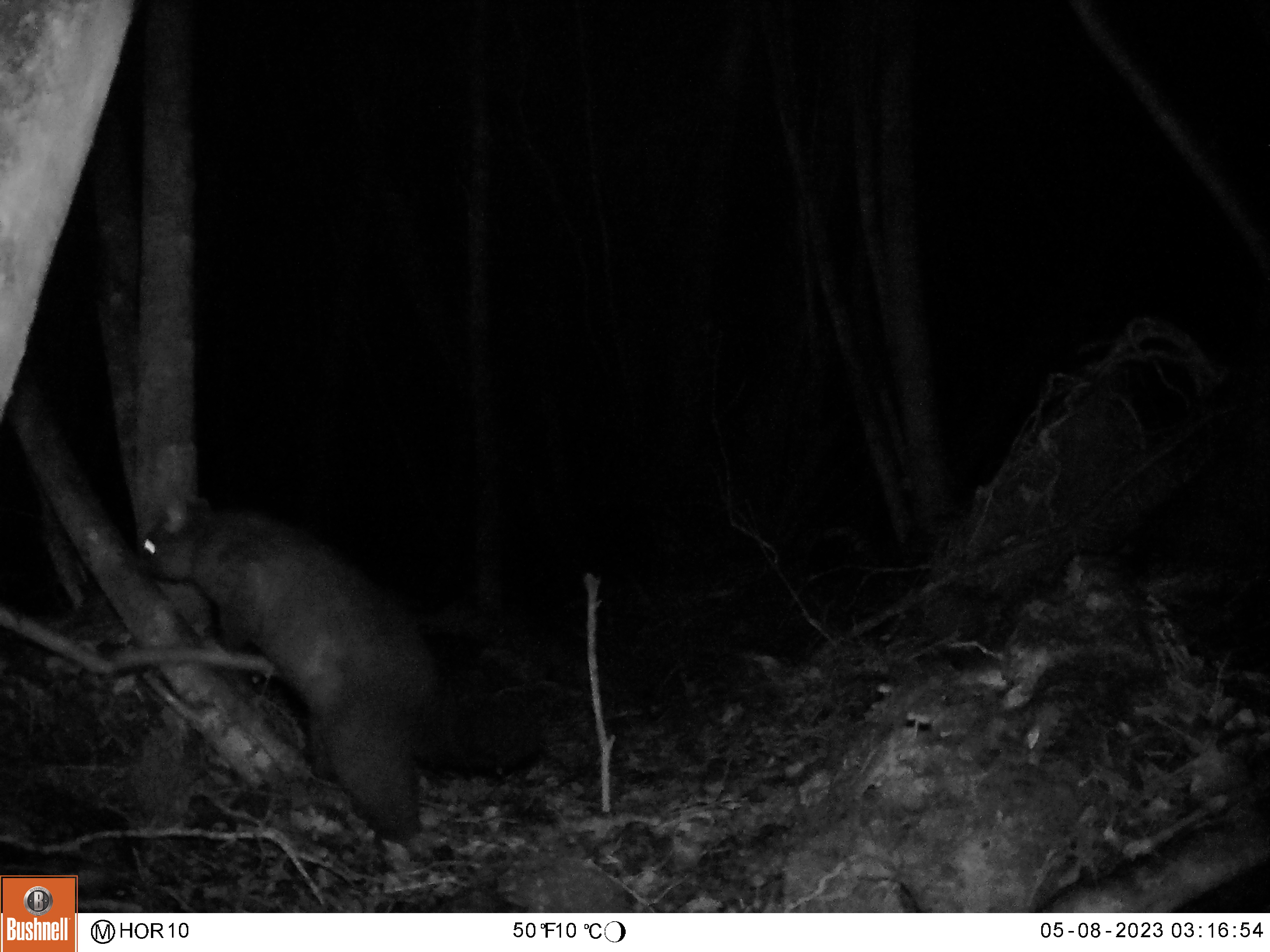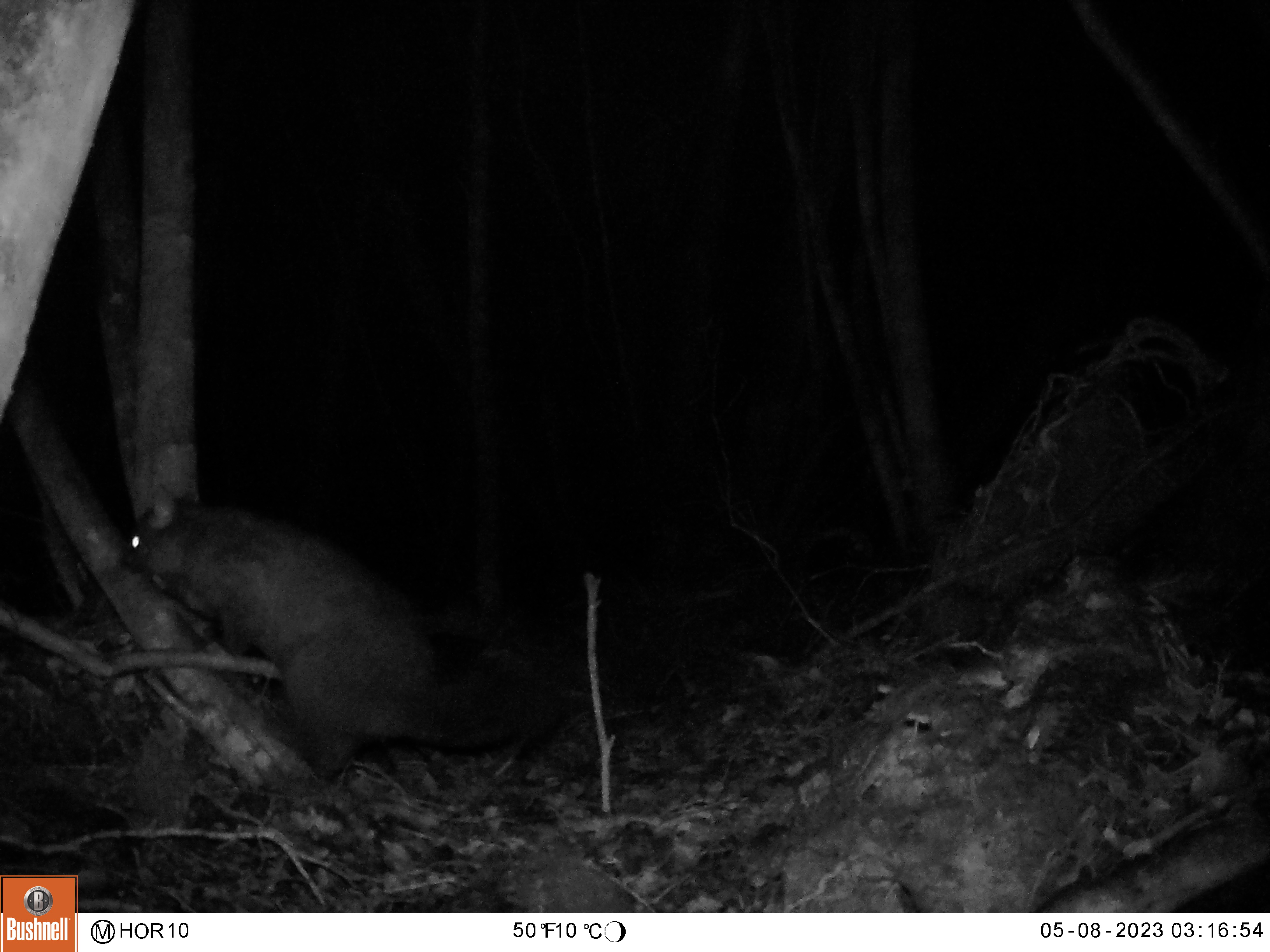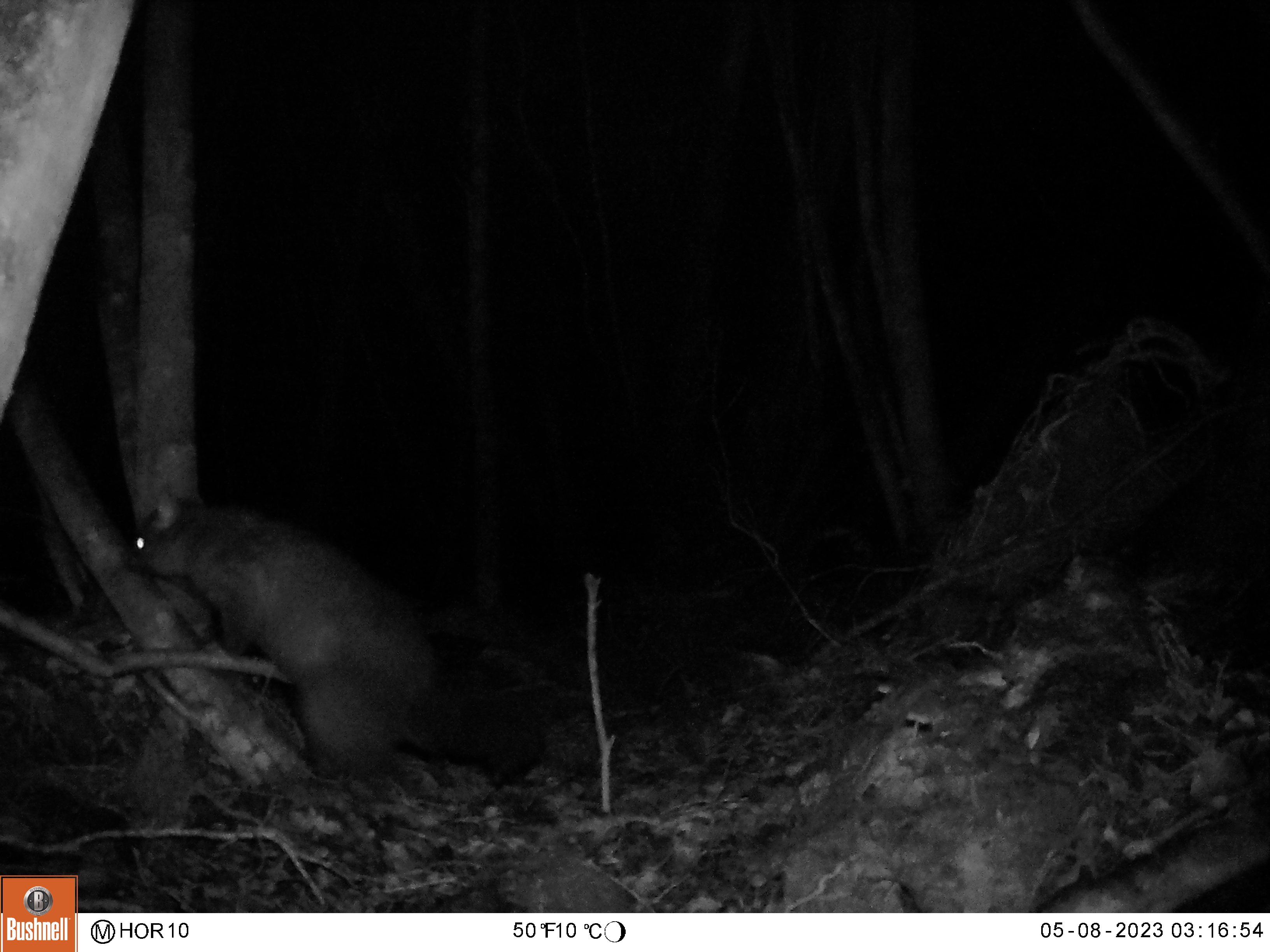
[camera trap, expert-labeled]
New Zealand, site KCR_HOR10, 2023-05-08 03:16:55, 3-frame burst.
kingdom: Animalia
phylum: Chordata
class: Mammalia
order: Diprotodontia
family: Phalangeridae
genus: Trichosurus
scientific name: Trichosurus vulpecula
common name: common brushtail possum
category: possum